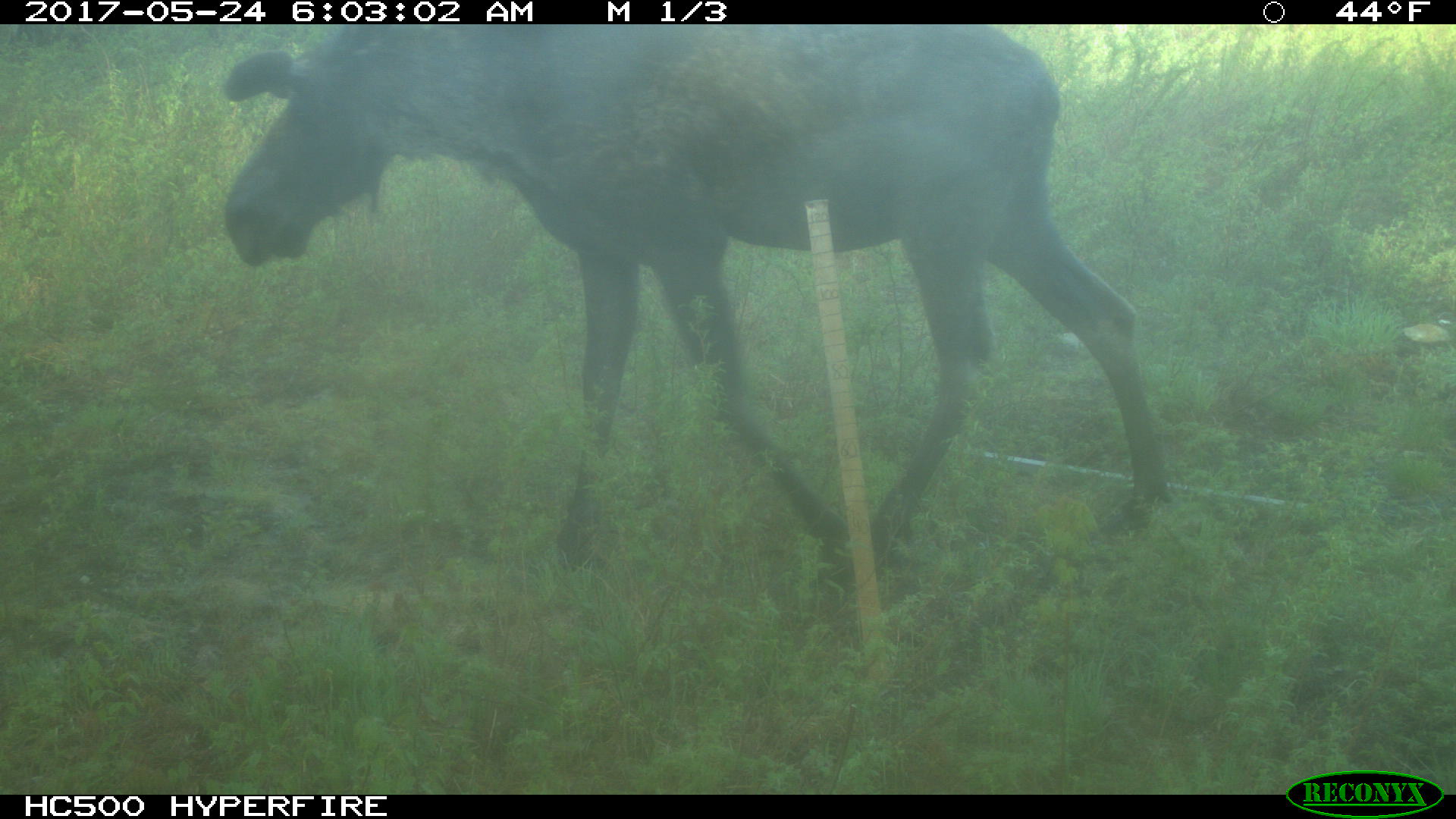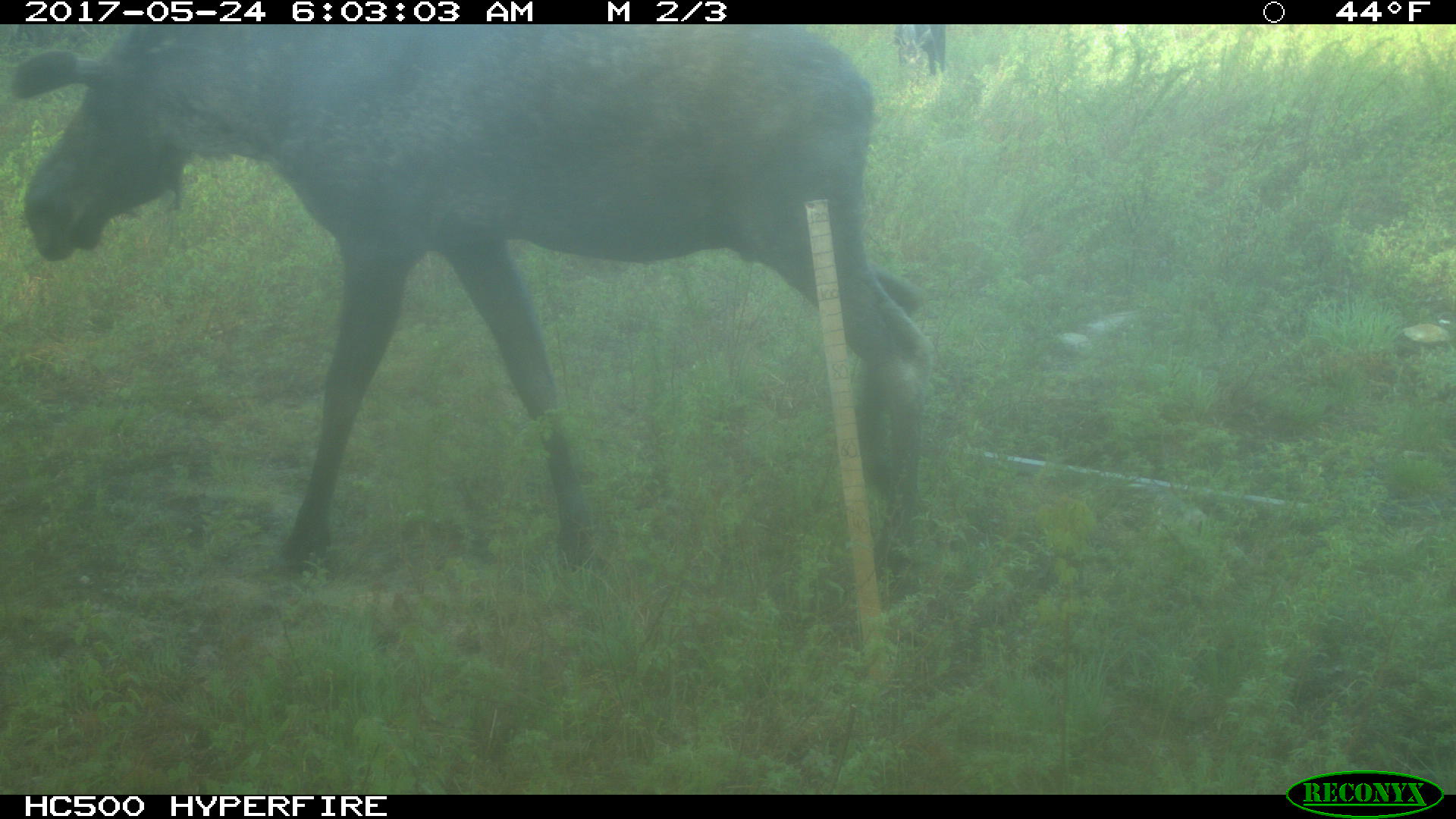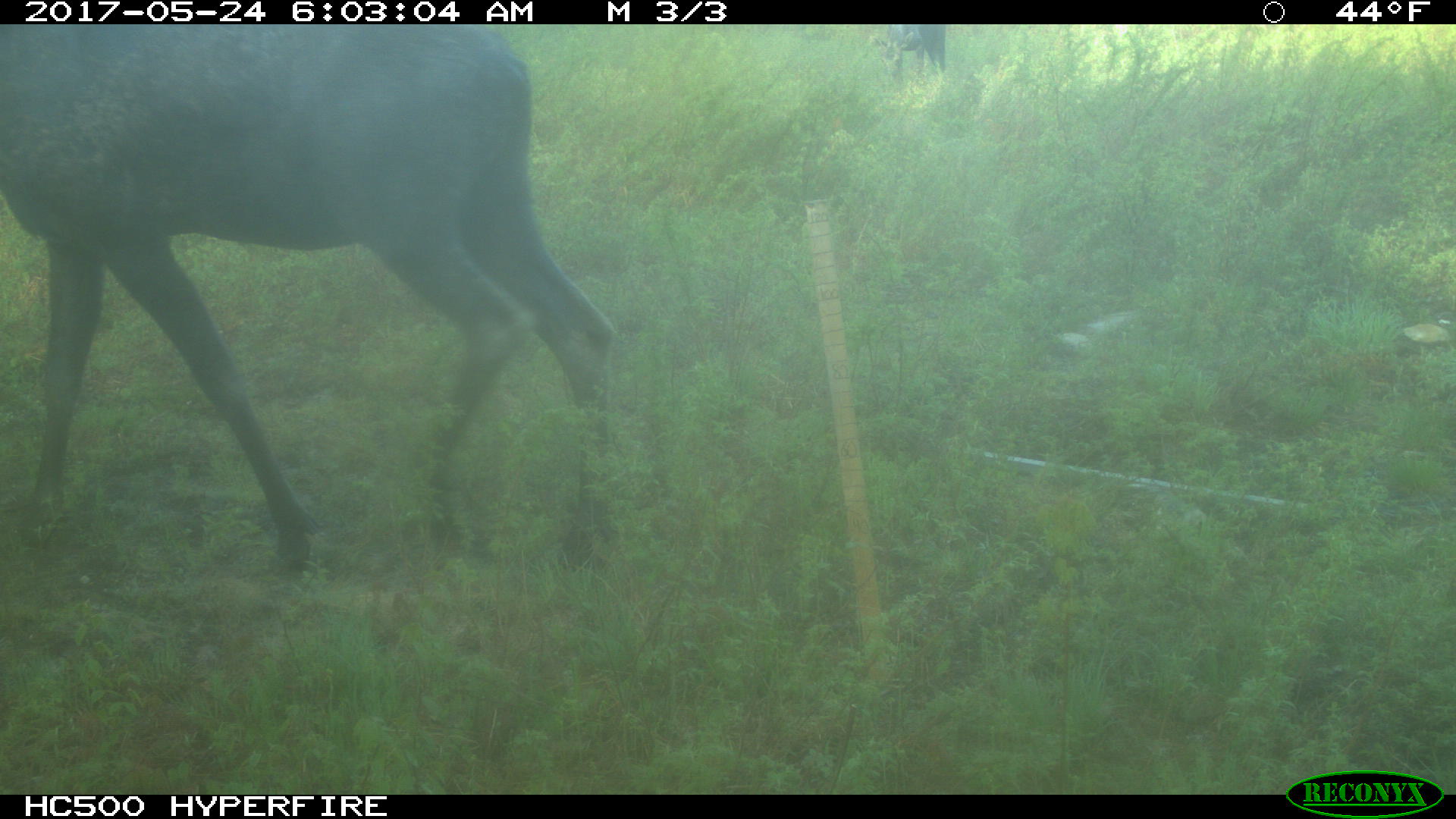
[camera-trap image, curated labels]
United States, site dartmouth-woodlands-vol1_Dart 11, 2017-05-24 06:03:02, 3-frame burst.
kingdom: Animalia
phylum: Chordata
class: Mammalia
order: Artiodactyla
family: Cervidae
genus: Alces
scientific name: Alces alces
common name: moose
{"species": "moose (Alces alces)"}